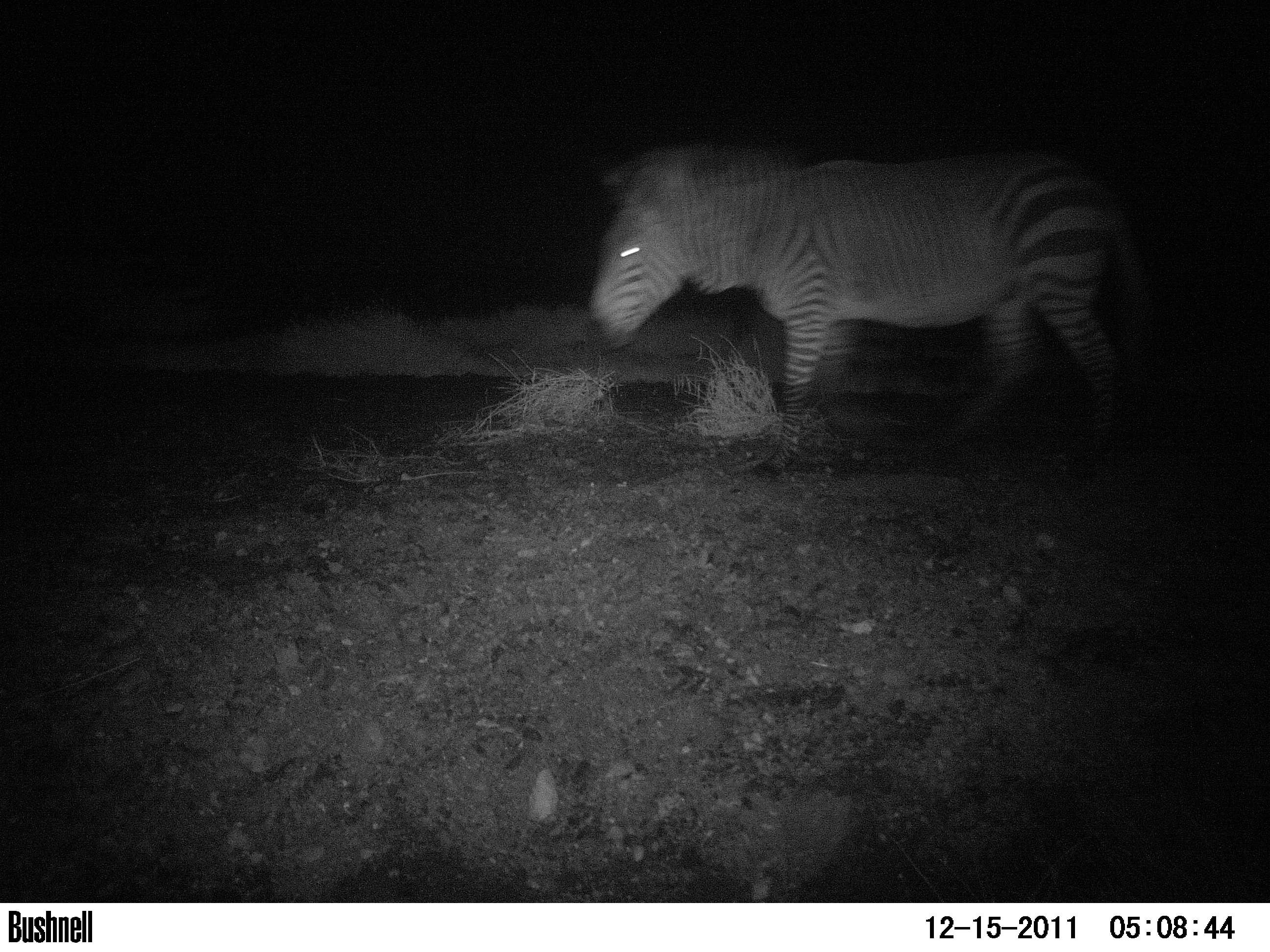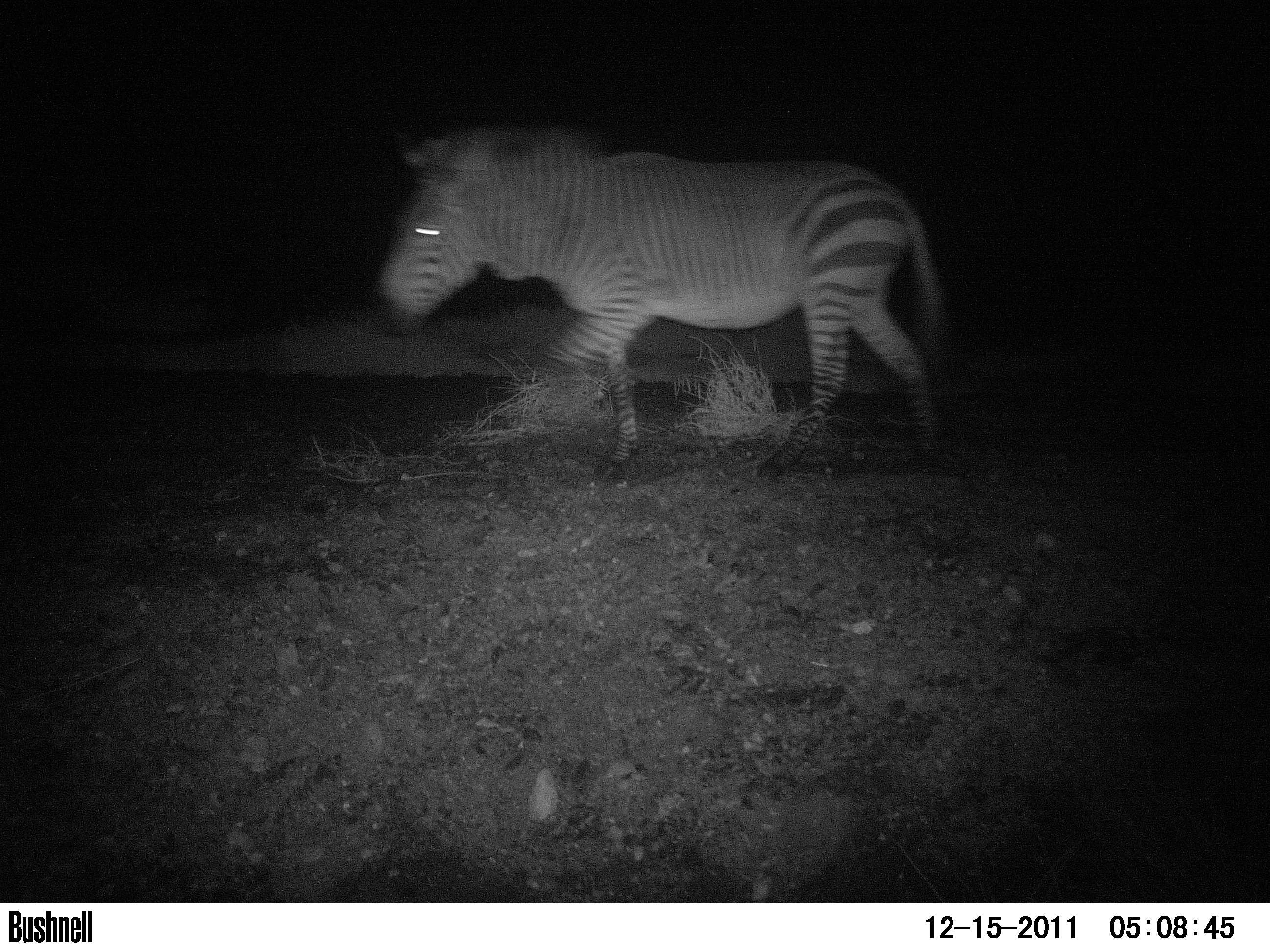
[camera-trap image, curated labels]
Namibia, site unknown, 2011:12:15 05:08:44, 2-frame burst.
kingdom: Animalia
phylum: Chordata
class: Mammalia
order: Perissodactyla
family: Equidae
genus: Equus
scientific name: Equus zebra hartmannae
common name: hartmann's mountain zebra